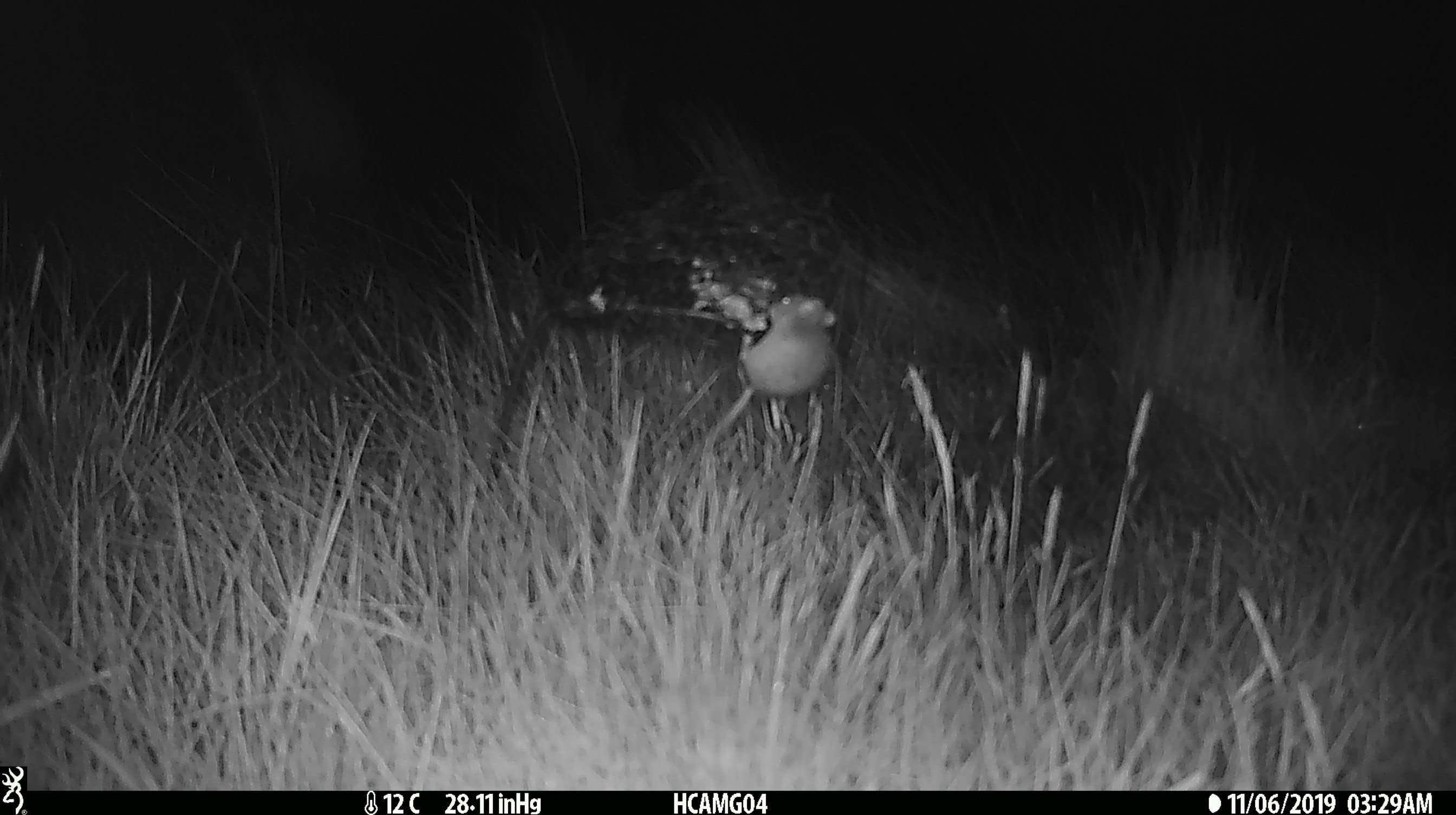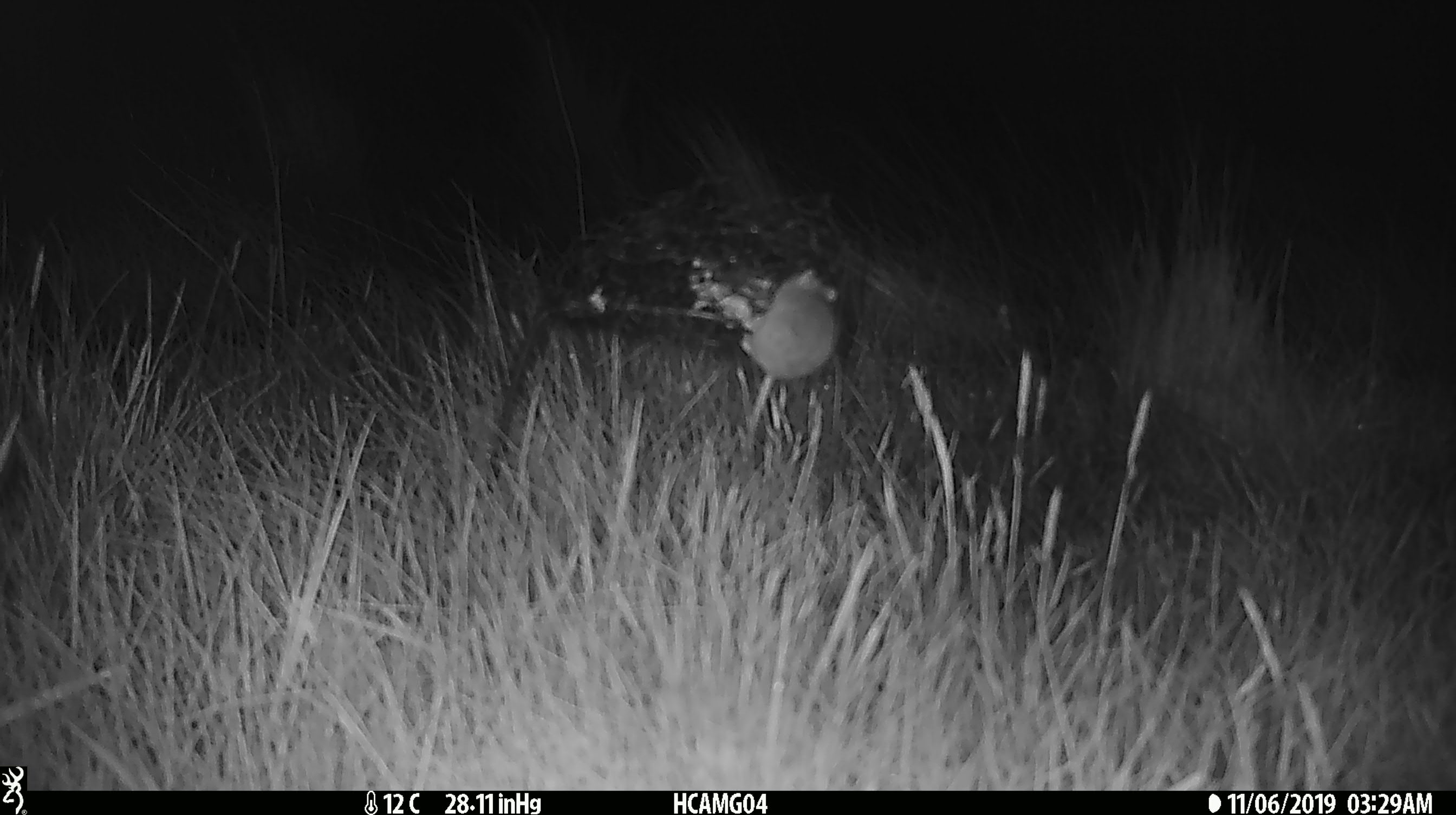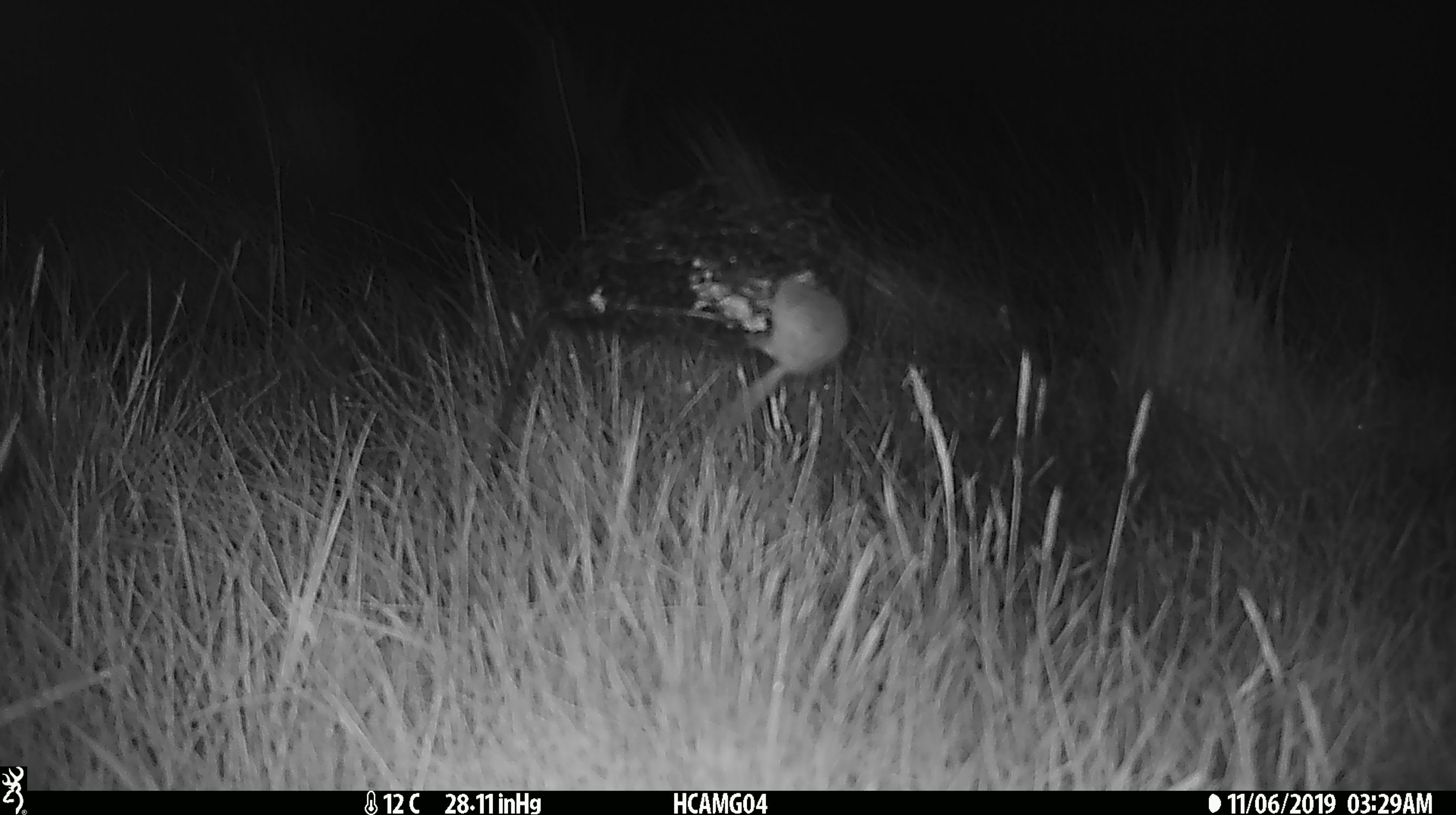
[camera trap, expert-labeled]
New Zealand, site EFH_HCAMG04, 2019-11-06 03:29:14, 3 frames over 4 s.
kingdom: Animalia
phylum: Chordata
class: Mammalia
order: Rodentia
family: Muridae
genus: Mus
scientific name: Mus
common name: mouse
Mouse (Mus).